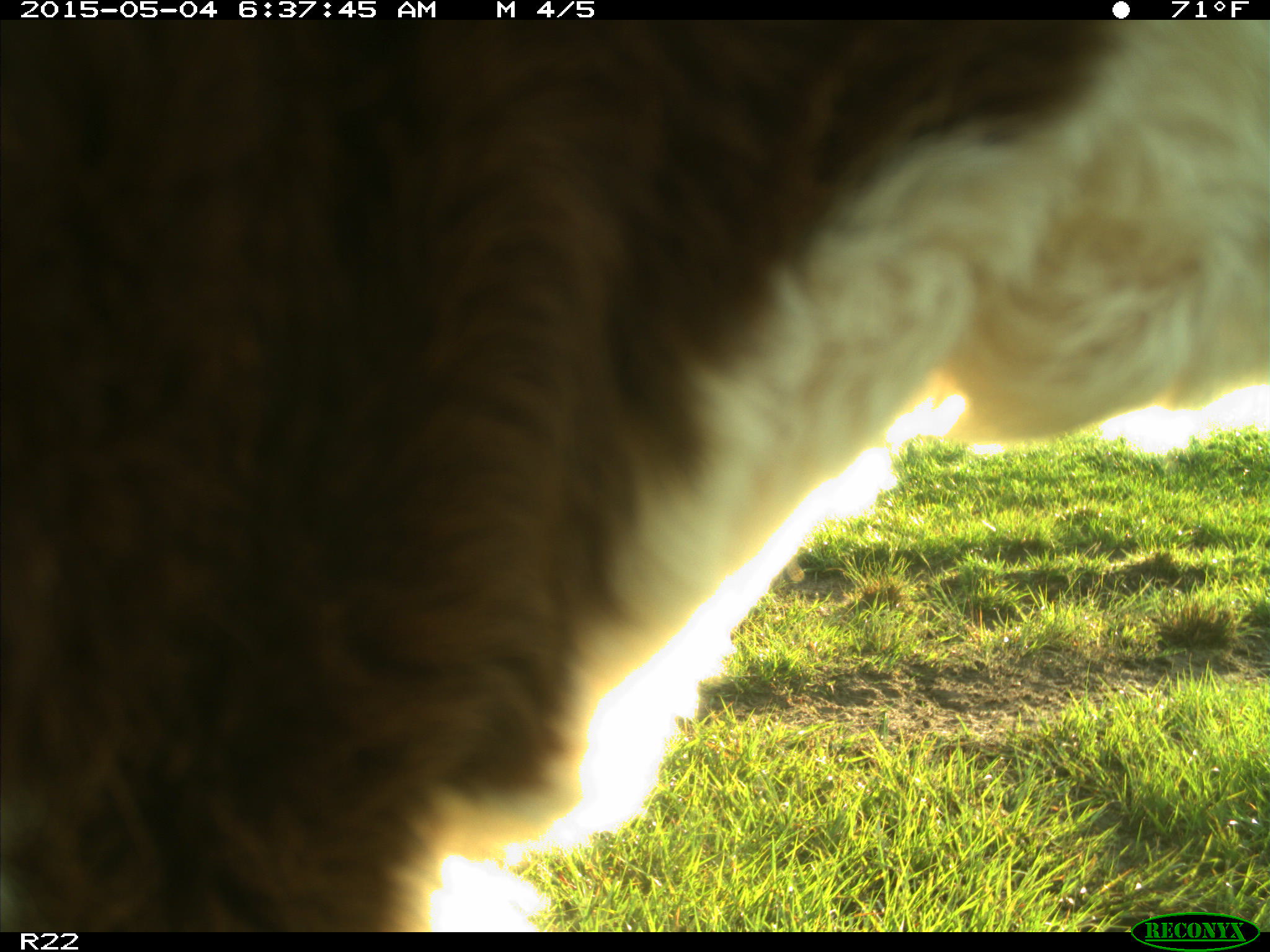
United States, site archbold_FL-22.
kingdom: Animalia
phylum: Chordata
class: Mammalia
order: Artiodactyla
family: Bovidae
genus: Bos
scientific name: Bos taurus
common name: domestic cow